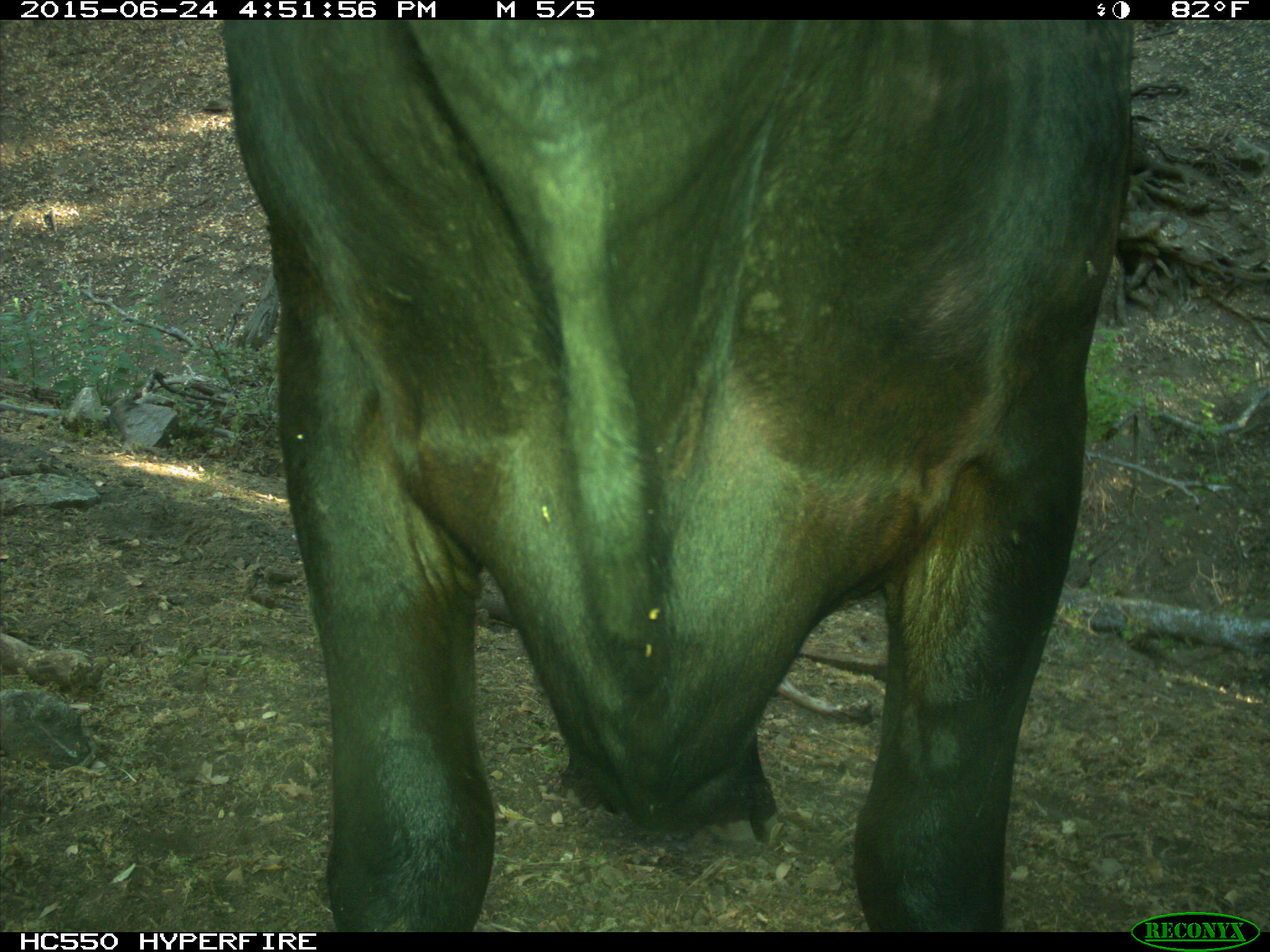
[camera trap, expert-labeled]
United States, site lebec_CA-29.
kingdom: Animalia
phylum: Chordata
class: Mammalia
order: Artiodactyla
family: Bovidae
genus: Bos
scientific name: Bos taurus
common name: domestic cow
Bos taurus (domestic cow).